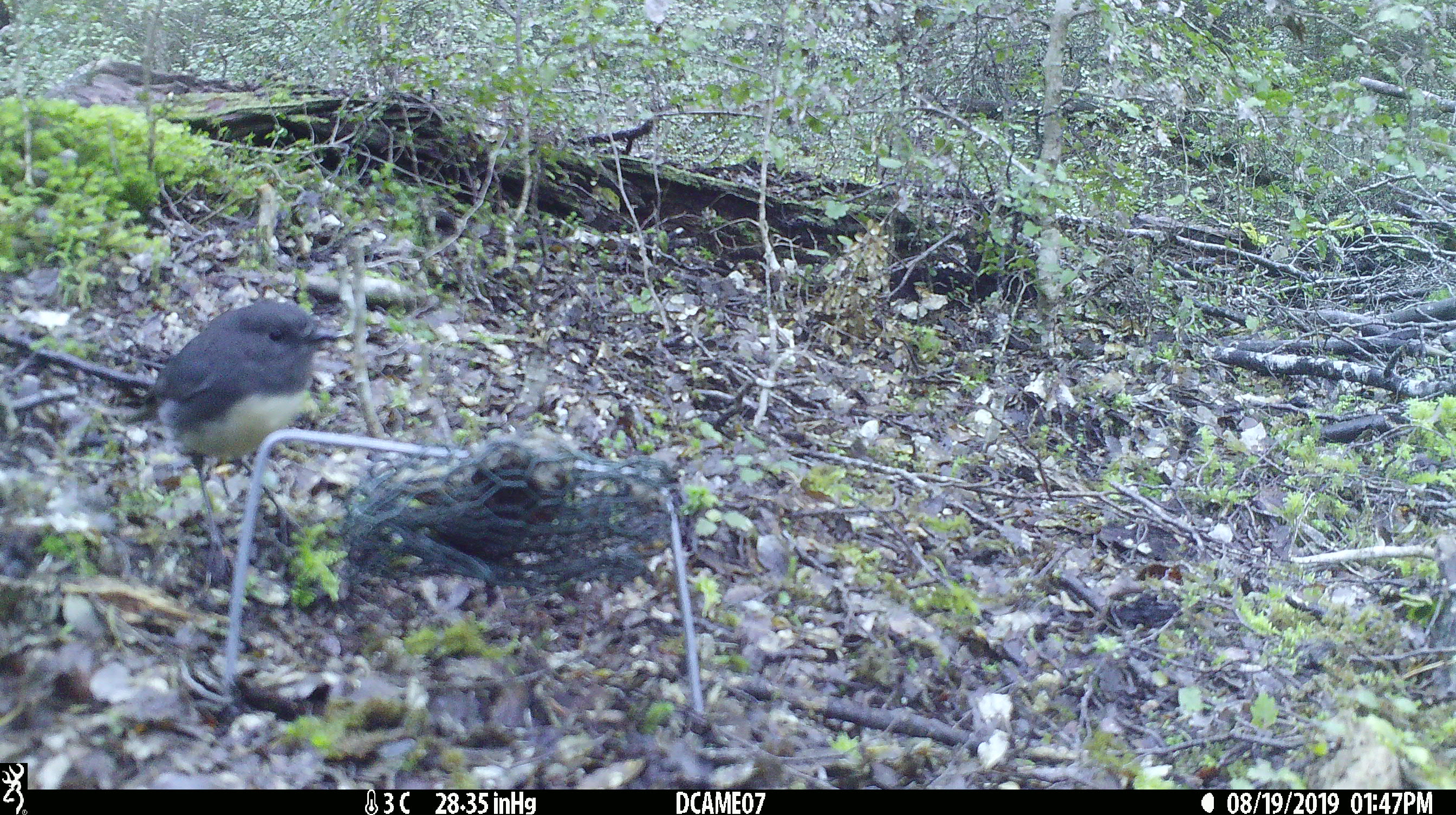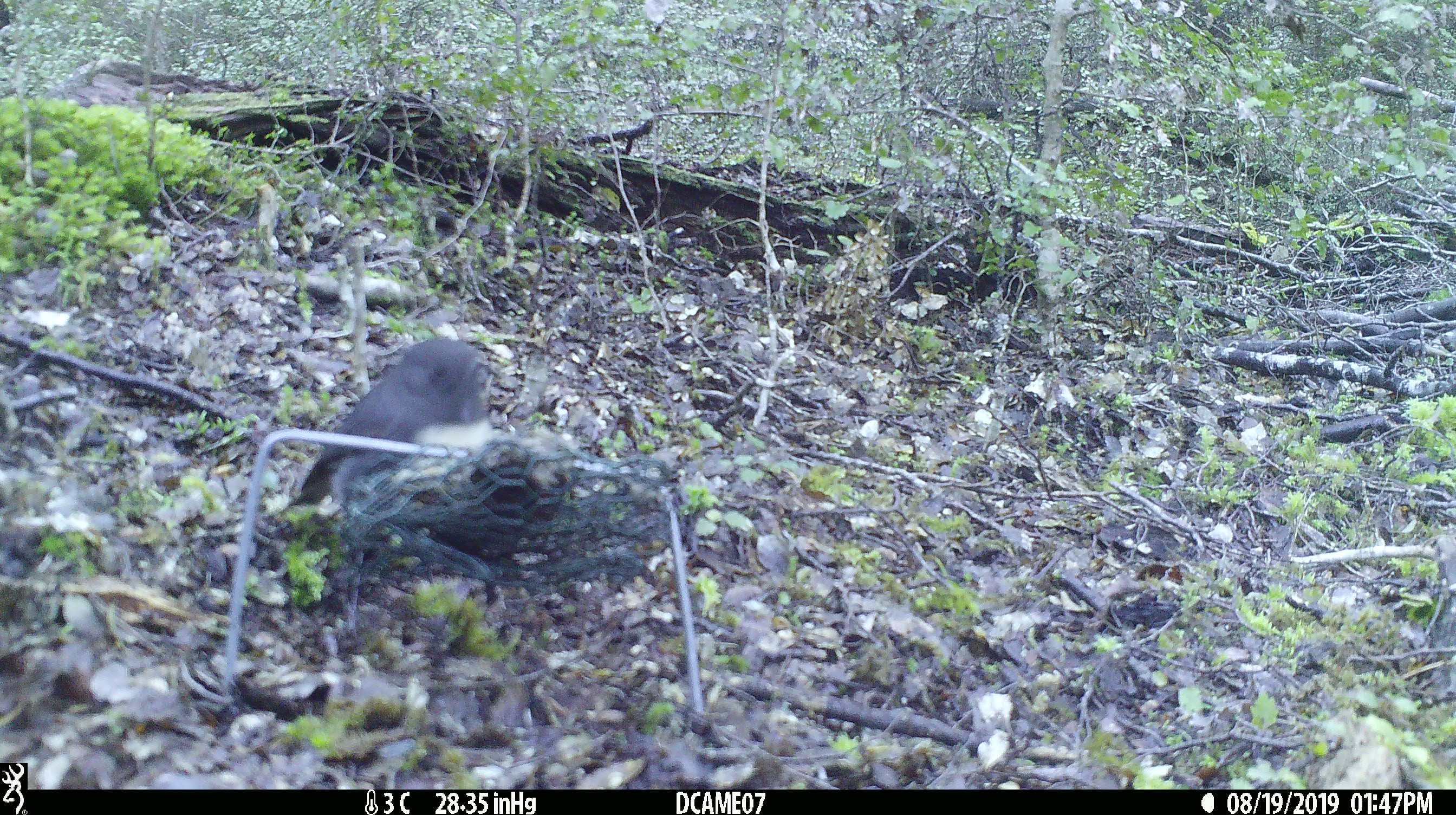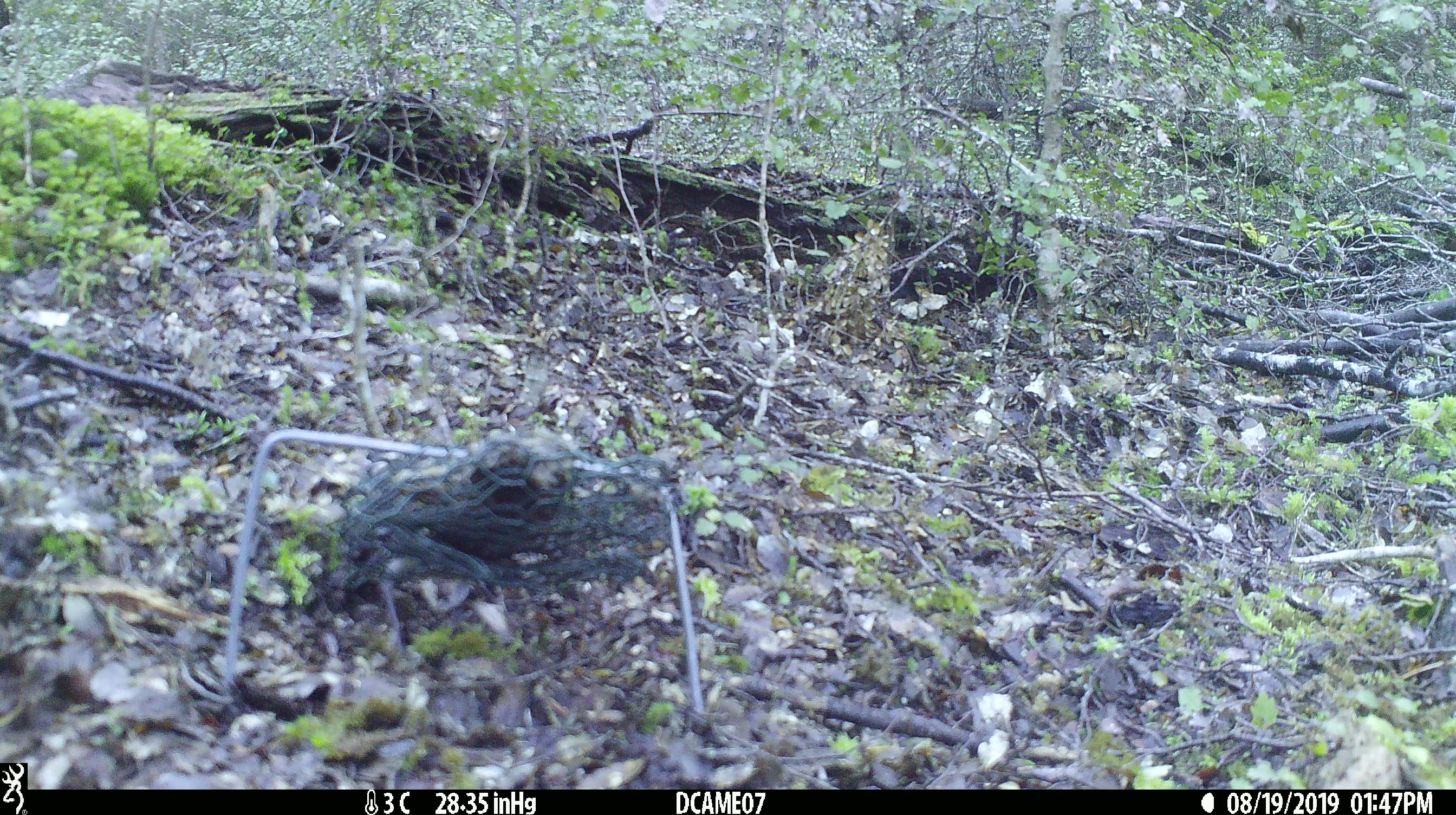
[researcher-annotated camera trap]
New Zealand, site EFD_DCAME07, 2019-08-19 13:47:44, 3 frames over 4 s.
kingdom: Animalia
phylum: Chordata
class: Aves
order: Passeriformes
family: Petroicidae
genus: Petroica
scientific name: Petroica australis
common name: new zealand robin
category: robin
Robin (new zealand robin) (Petroica australis).